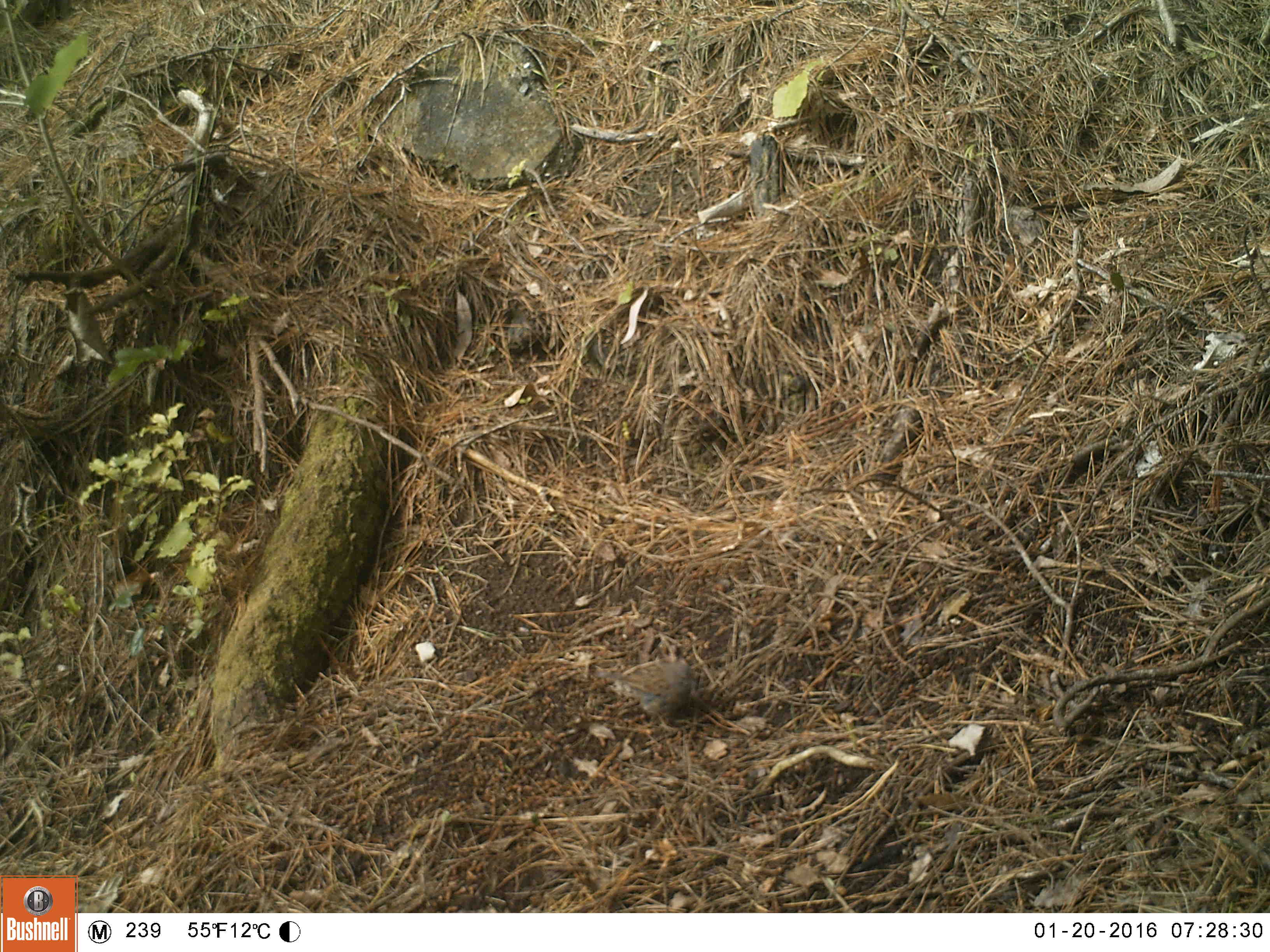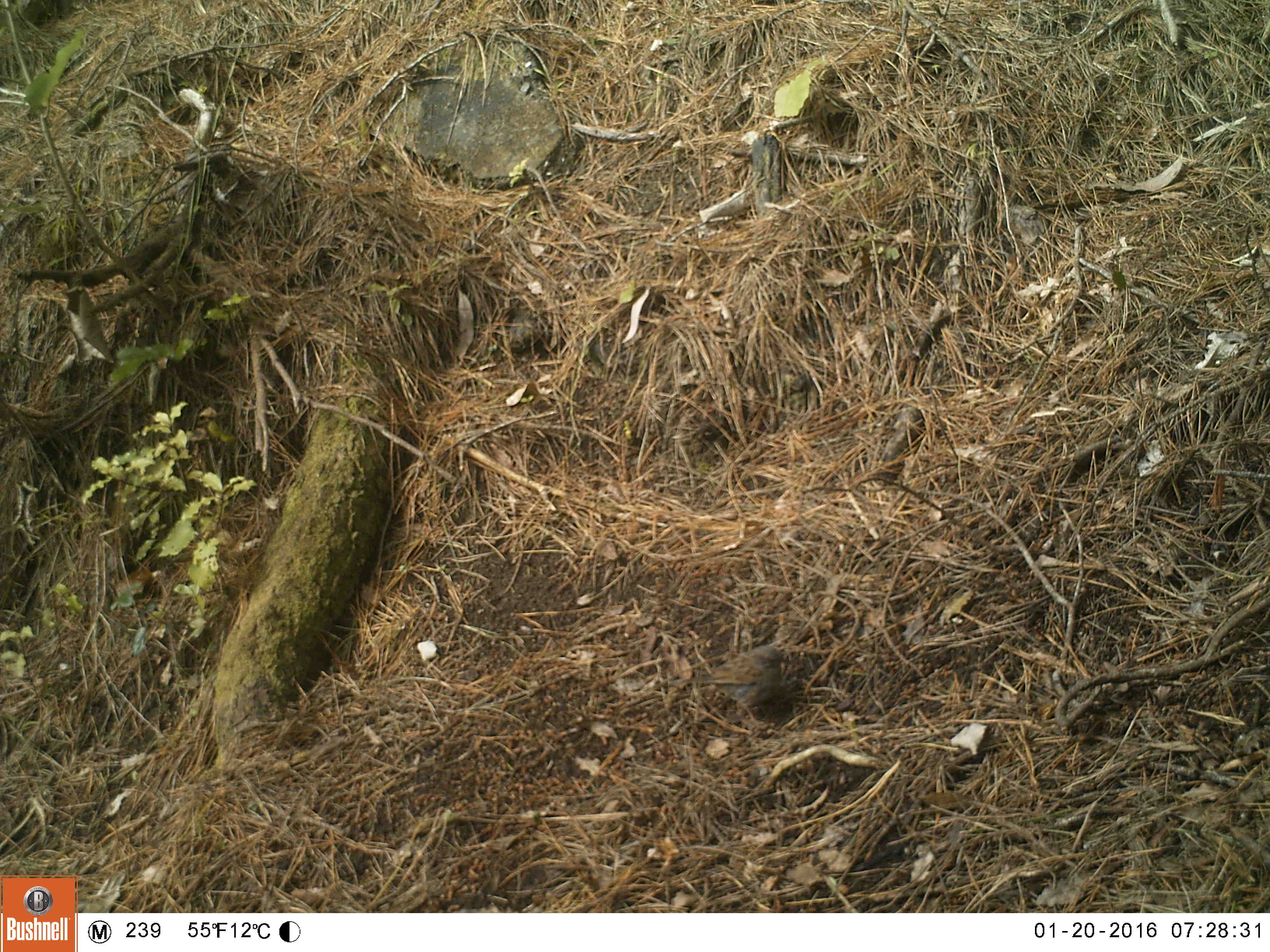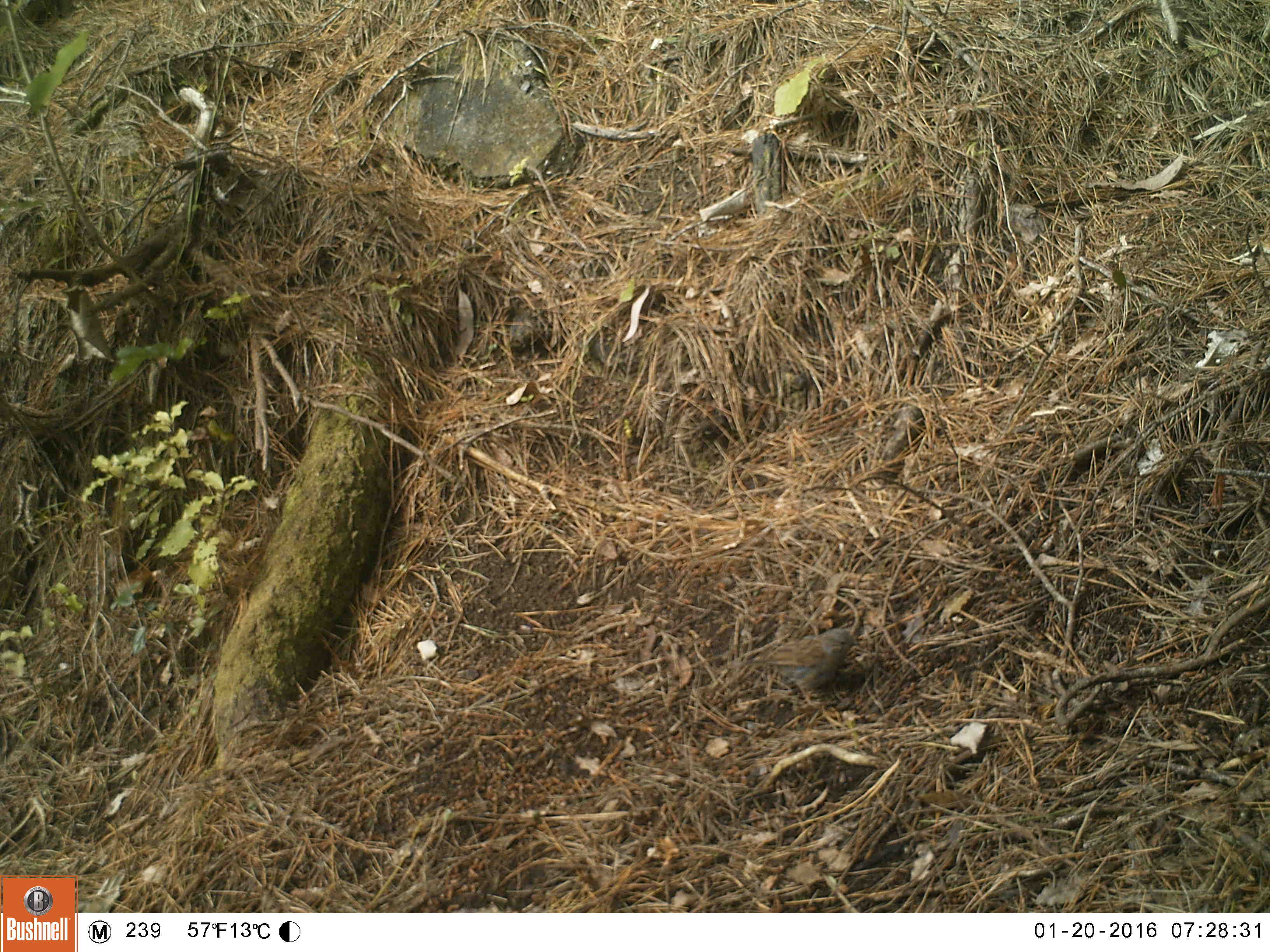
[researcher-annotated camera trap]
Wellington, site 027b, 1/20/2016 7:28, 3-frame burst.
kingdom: Animalia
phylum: Chordata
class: Aves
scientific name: Aves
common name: bird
Bird (Aves).